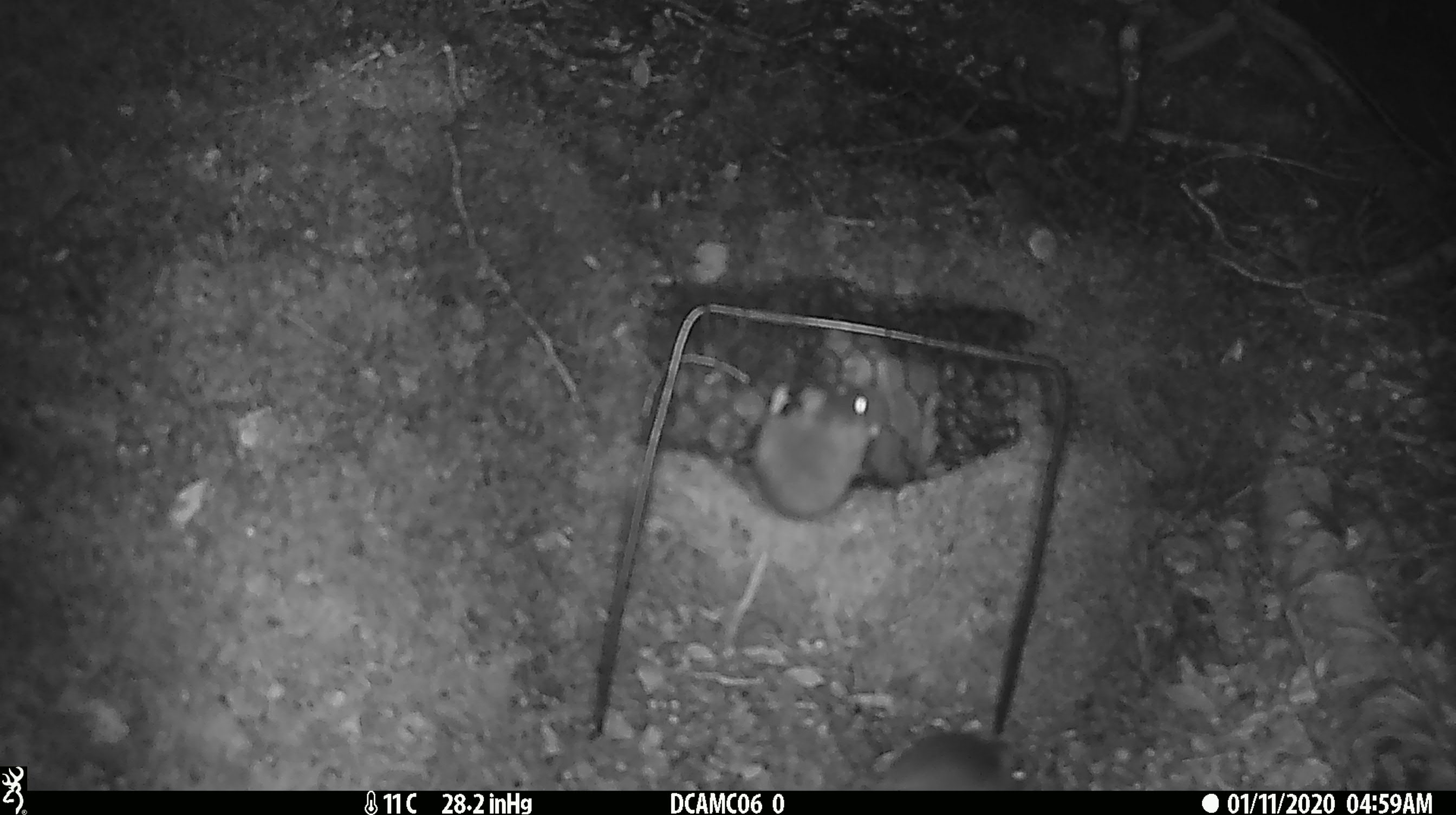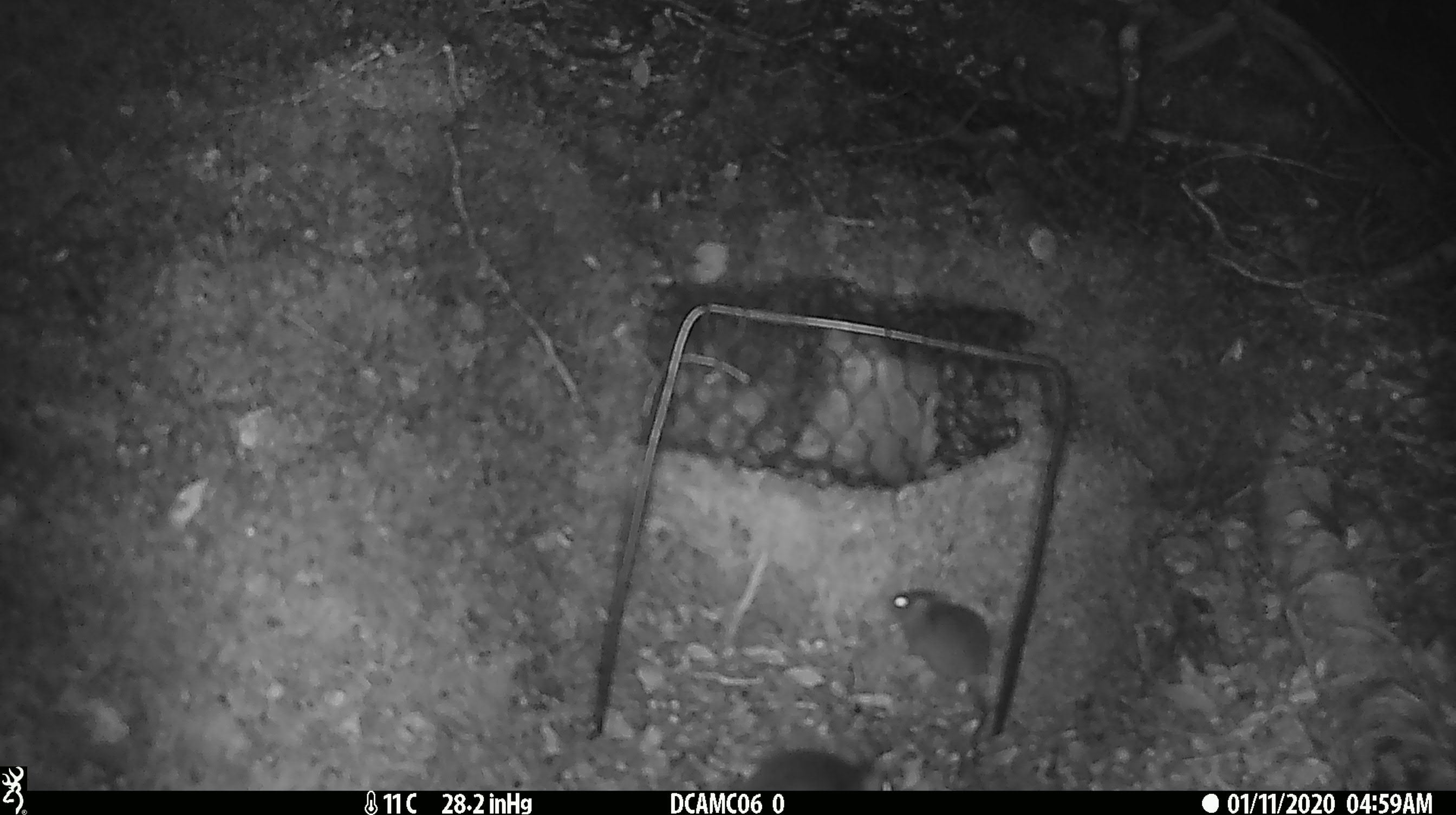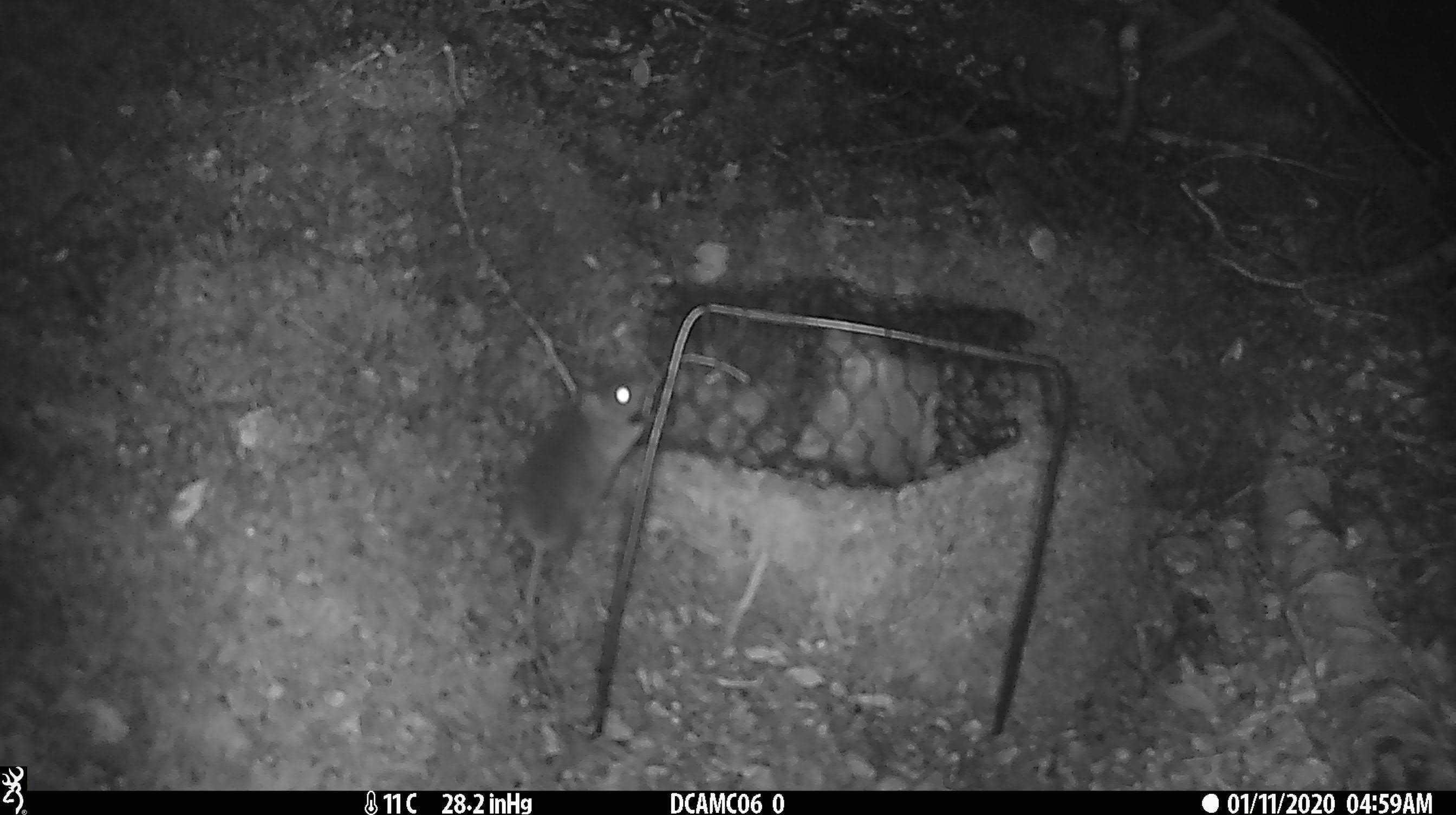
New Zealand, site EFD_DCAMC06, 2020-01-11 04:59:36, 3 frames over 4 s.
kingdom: Animalia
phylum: Chordata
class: Mammalia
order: Rodentia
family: Muridae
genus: Mus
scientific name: Mus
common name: mouse